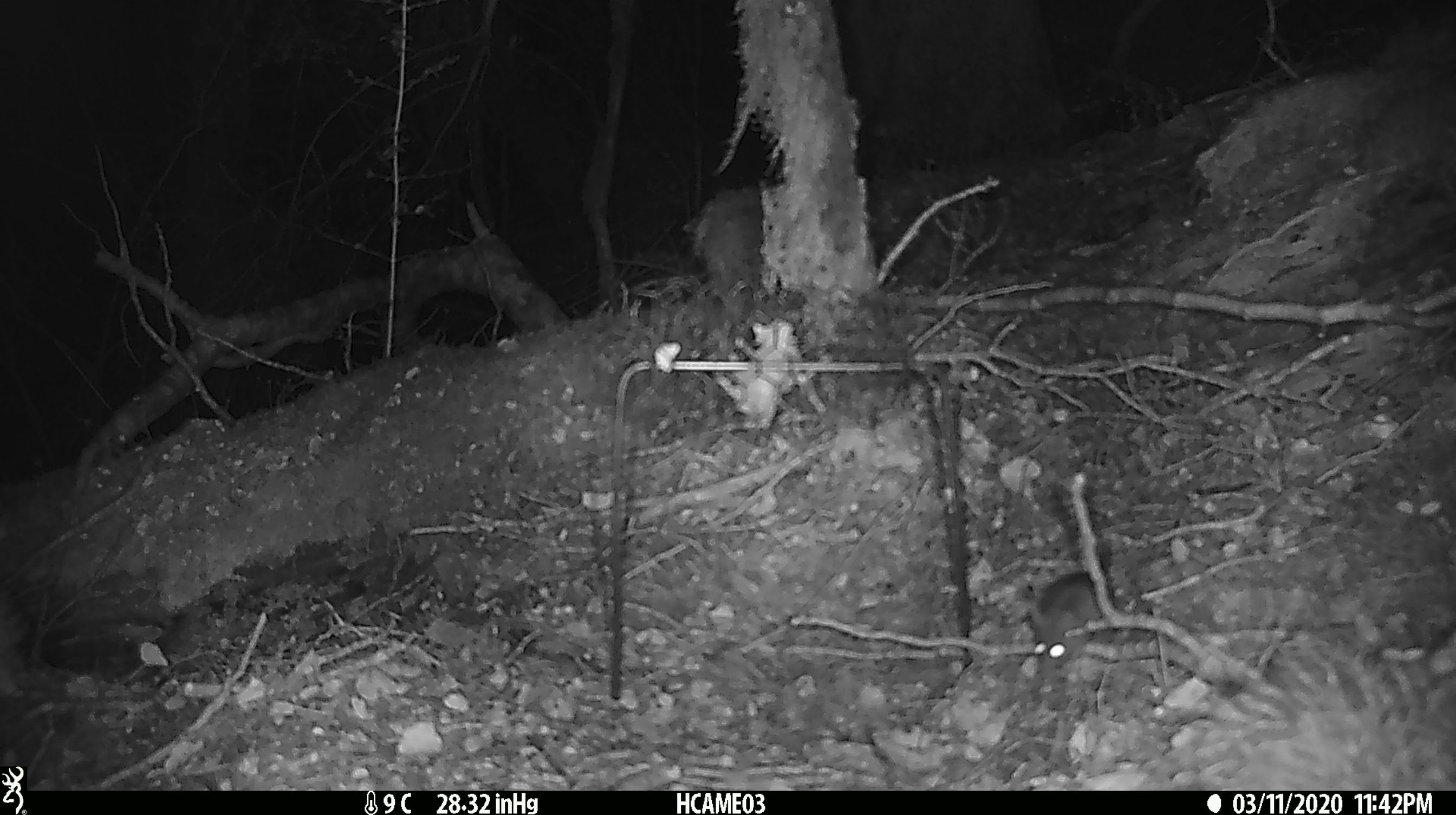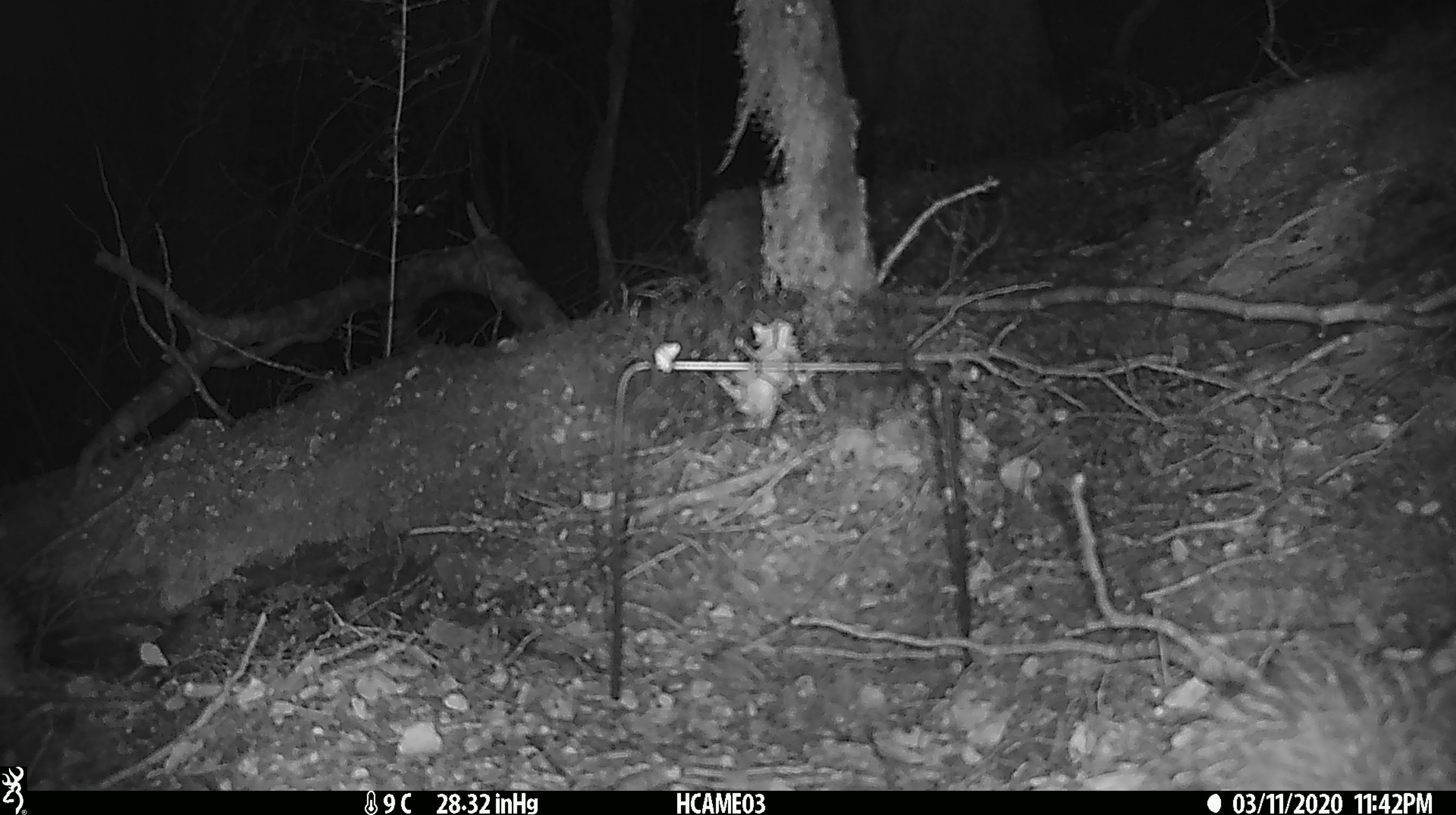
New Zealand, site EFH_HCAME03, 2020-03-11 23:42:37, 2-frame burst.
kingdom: Animalia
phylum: Chordata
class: Mammalia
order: Rodentia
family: Muridae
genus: Mus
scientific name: Mus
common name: mouse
Mouse (Mus).